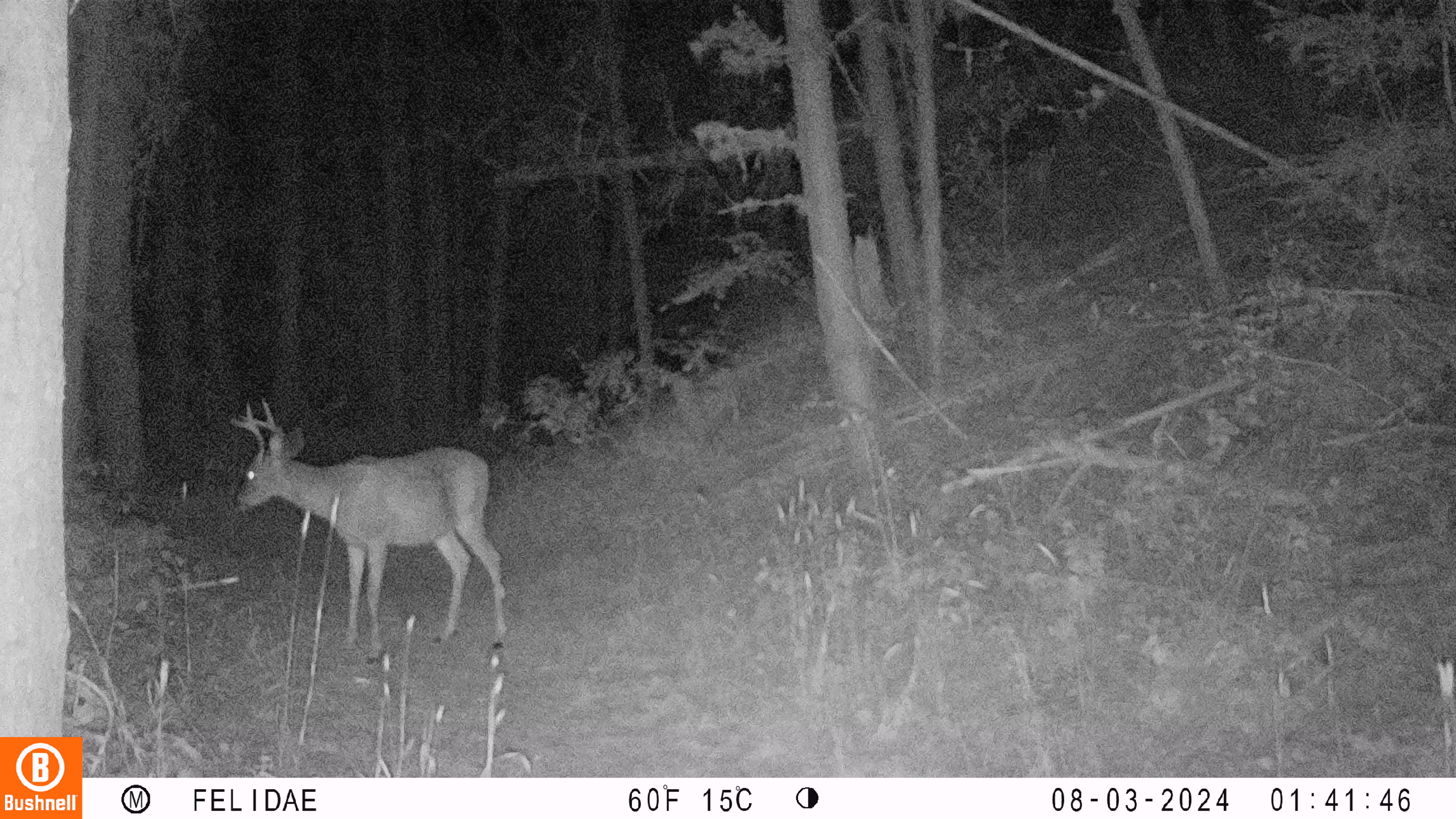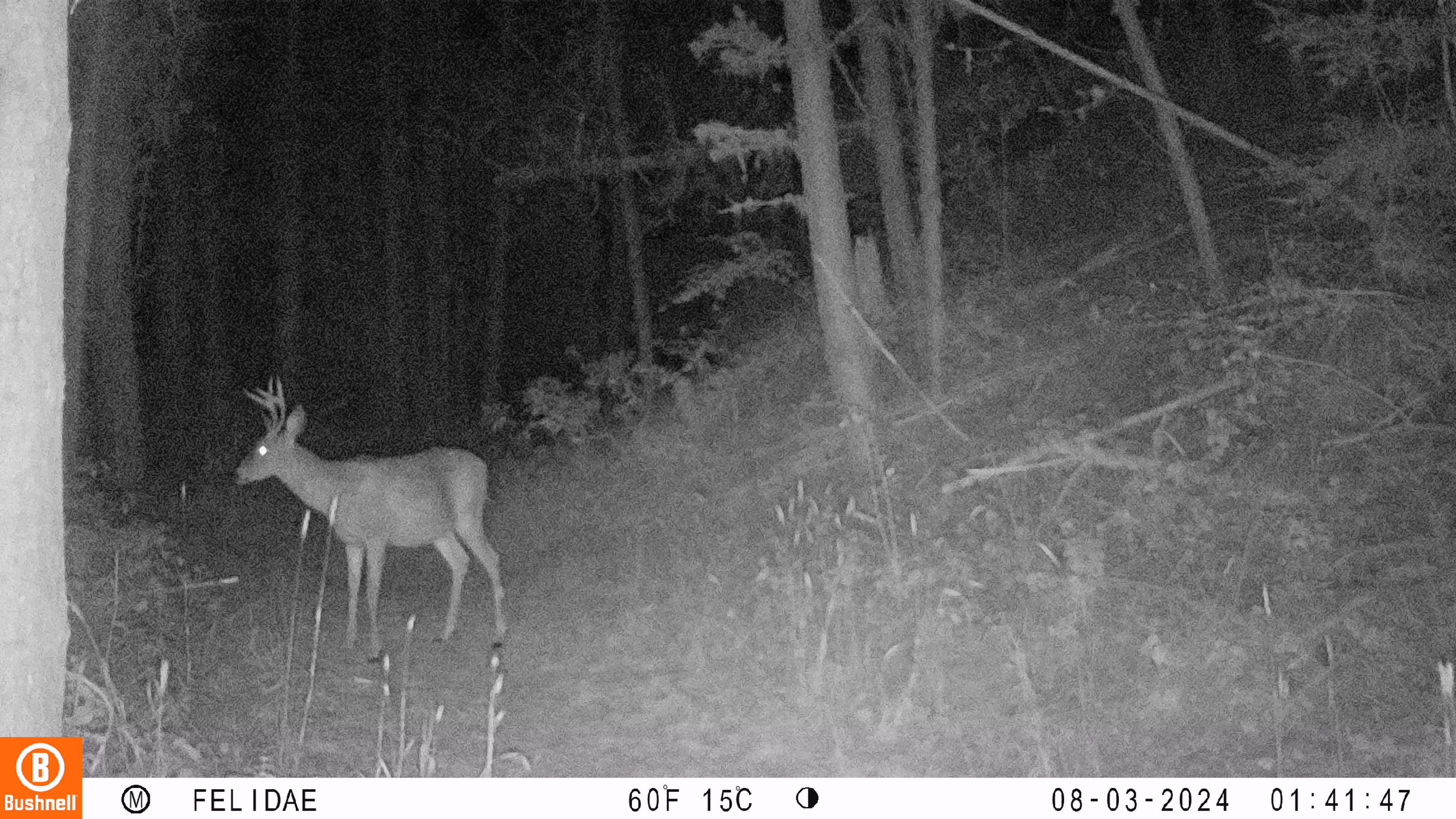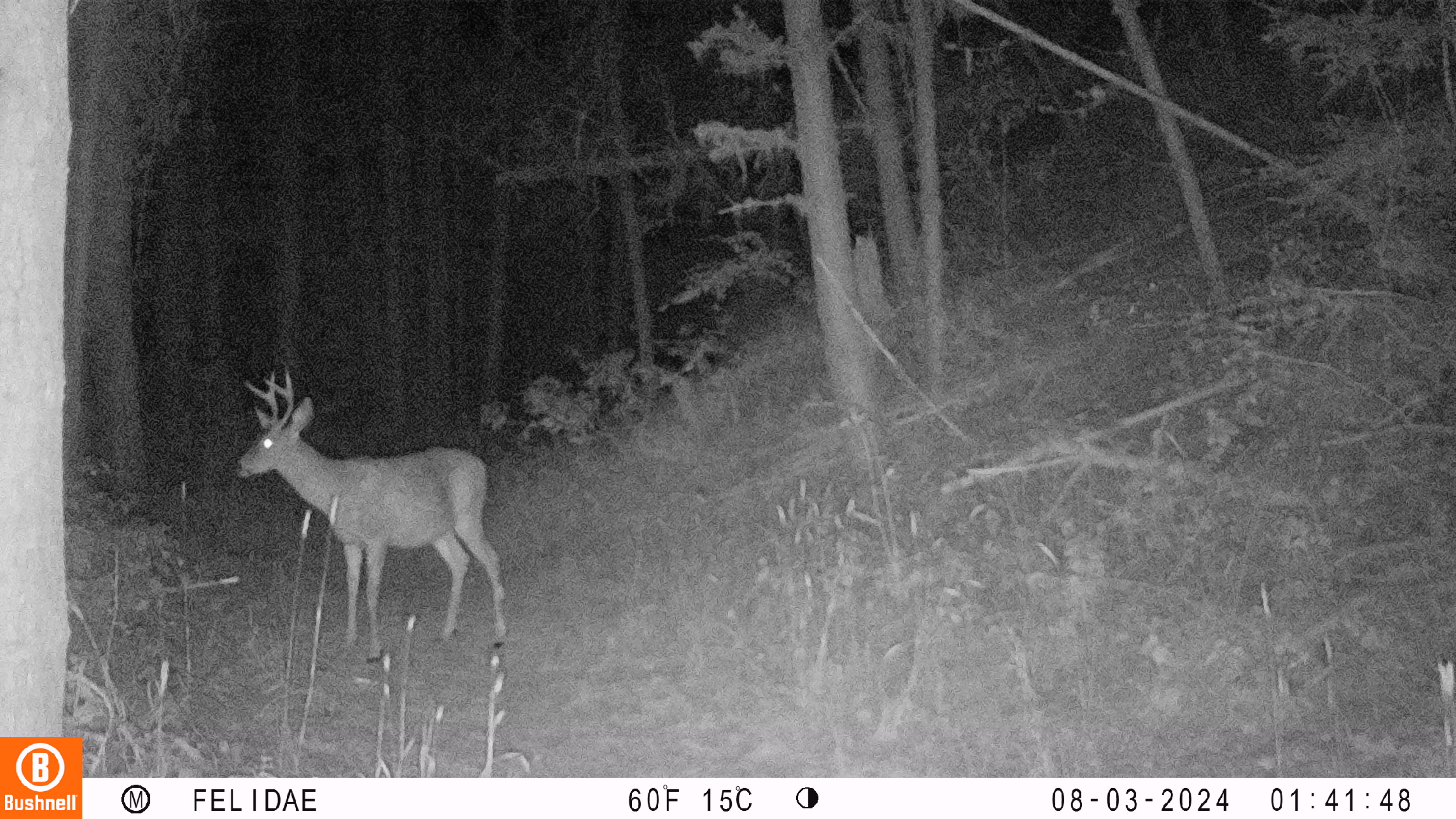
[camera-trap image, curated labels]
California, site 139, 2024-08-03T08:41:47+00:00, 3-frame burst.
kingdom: Animalia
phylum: Chordata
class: Mammalia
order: Artiodactyla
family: Cervidae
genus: Odocoileus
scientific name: Odocoileus hemionus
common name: mule deer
Mule deer (Odocoileus hemionus).